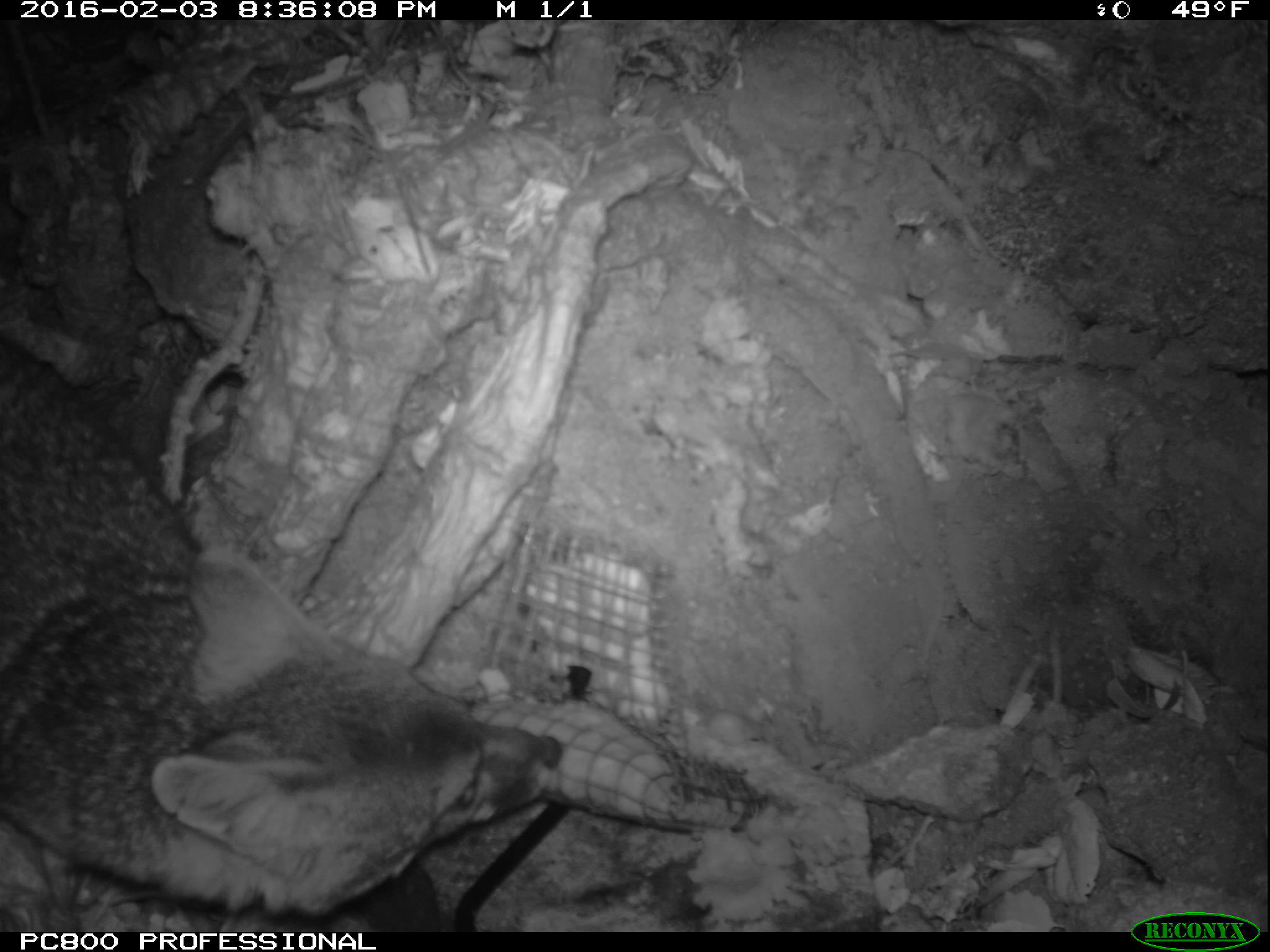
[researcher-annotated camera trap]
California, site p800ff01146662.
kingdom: Animalia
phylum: Chordata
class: Mammalia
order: Carnivora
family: Canidae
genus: Urocyon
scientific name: Urocyon littoralis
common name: island fox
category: fox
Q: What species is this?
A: Fox (island fox) (Urocyon littoralis).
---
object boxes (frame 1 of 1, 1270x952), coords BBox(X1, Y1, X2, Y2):
fox: BBox(0, 333, 559, 916)